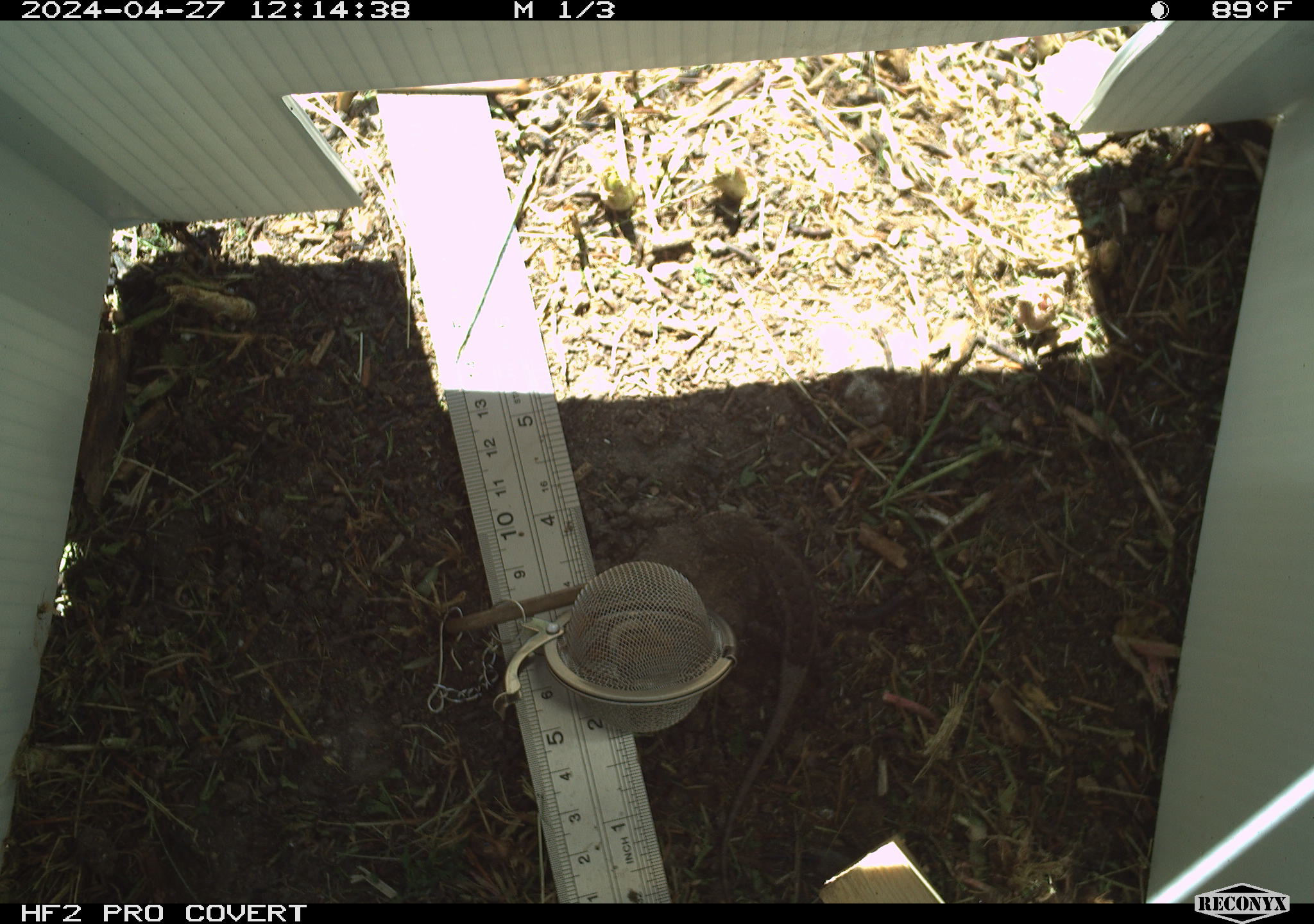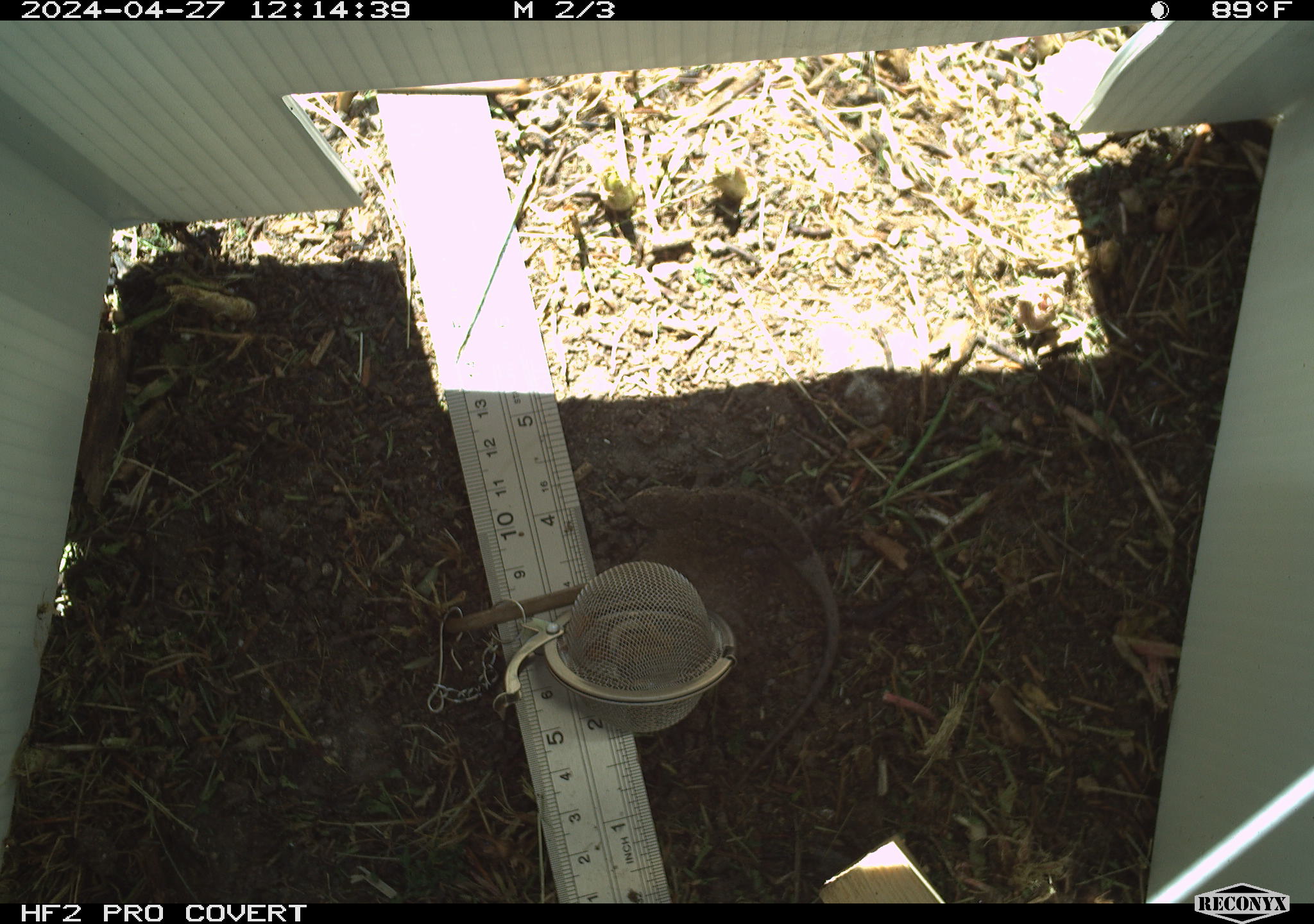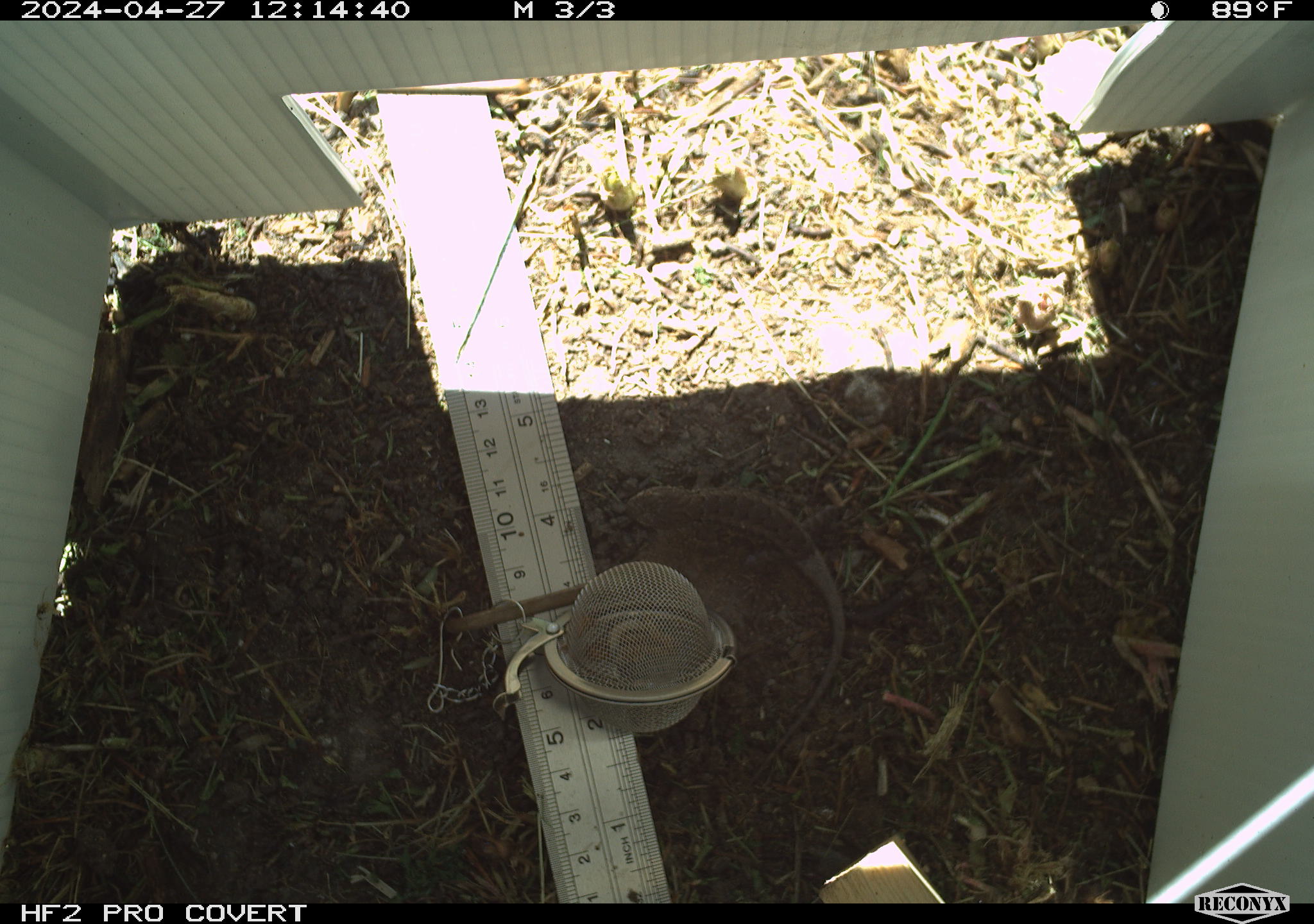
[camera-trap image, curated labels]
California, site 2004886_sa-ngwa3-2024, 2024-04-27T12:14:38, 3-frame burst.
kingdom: Animalia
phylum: Chordata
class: Reptilia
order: Squamata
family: Phrynosomatidae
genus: Sceloporus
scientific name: Sceloporus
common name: spiny lizards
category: sceloporus species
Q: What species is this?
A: Sceloporus species (spiny lizards) (Sceloporus).